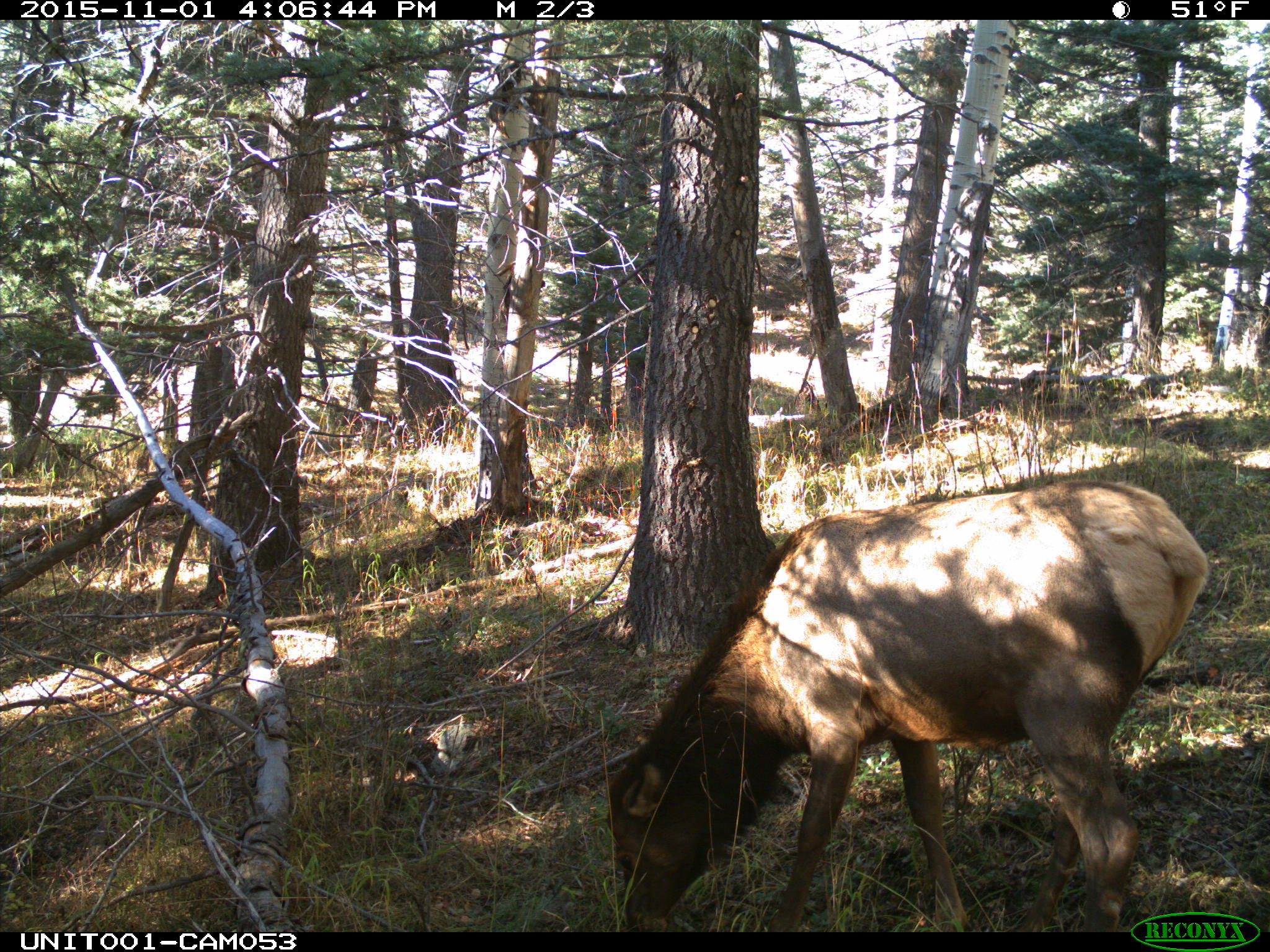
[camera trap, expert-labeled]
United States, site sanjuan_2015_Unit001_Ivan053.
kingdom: Animalia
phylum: Chordata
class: Mammalia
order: Artiodactyla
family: Cervidae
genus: Cervus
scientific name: Cervus elaphus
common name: red deer